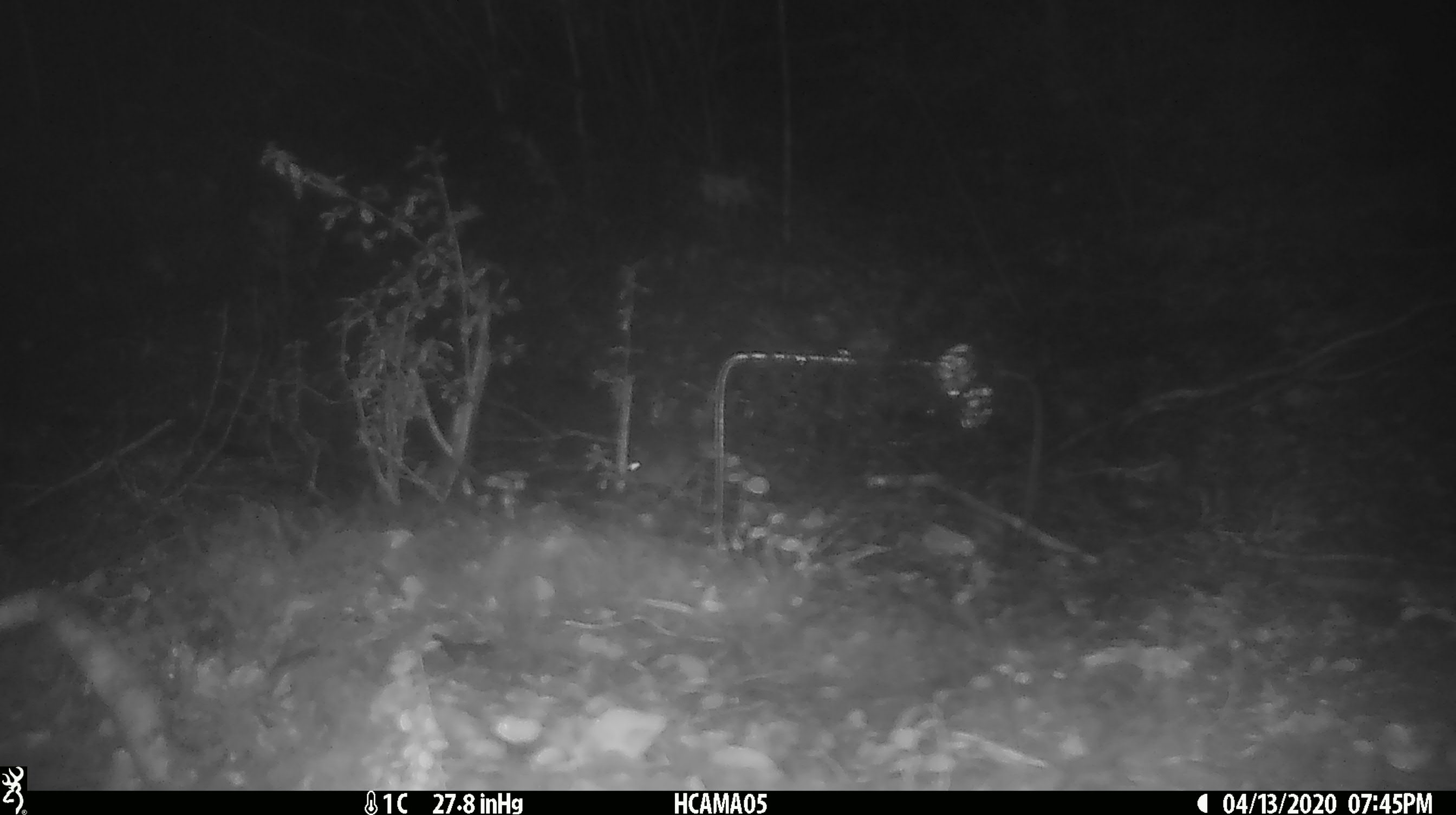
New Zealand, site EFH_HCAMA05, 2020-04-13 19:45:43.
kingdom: Animalia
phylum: Chordata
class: Mammalia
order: Rodentia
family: Muridae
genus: Mus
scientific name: Mus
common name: mouse